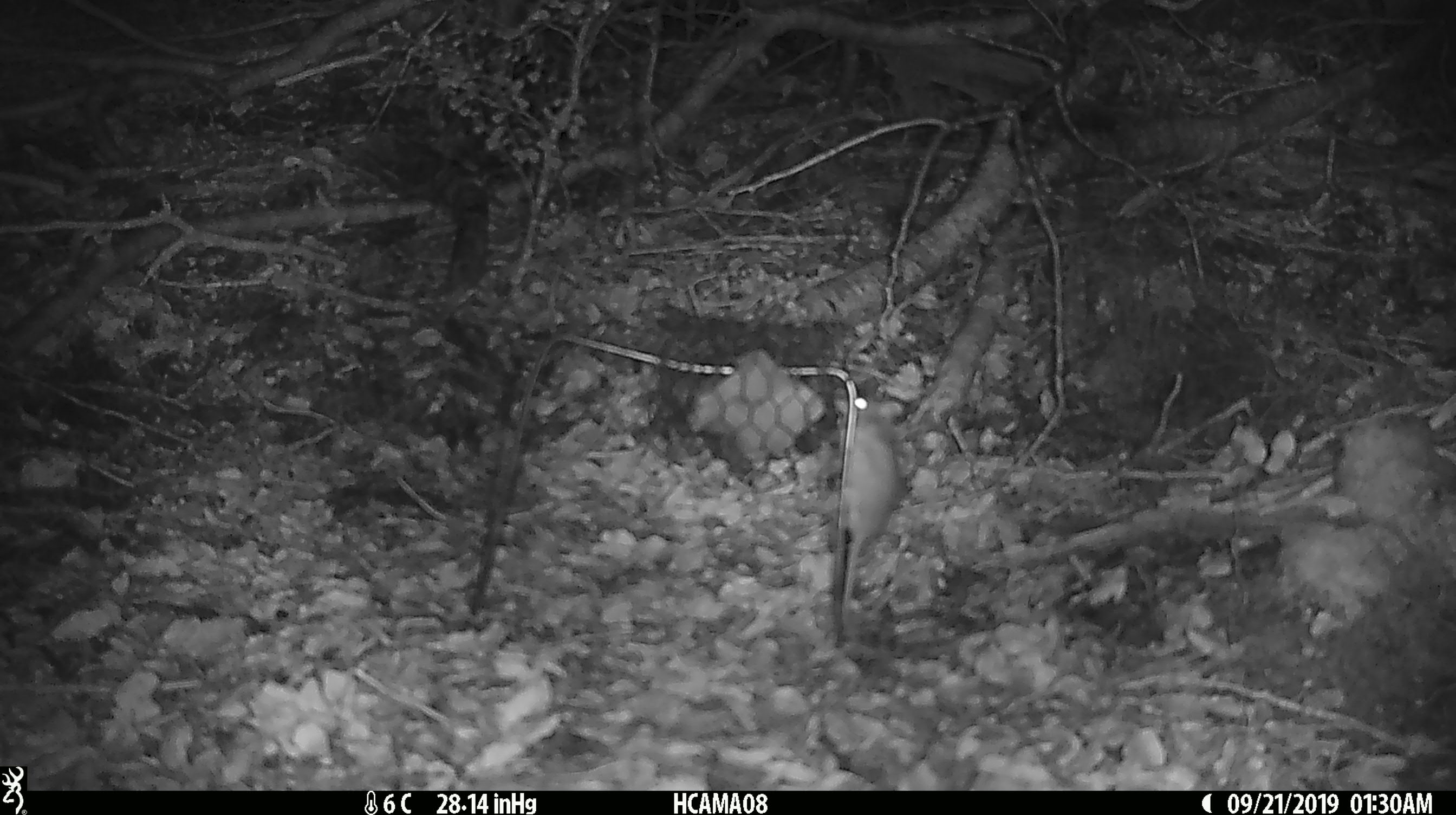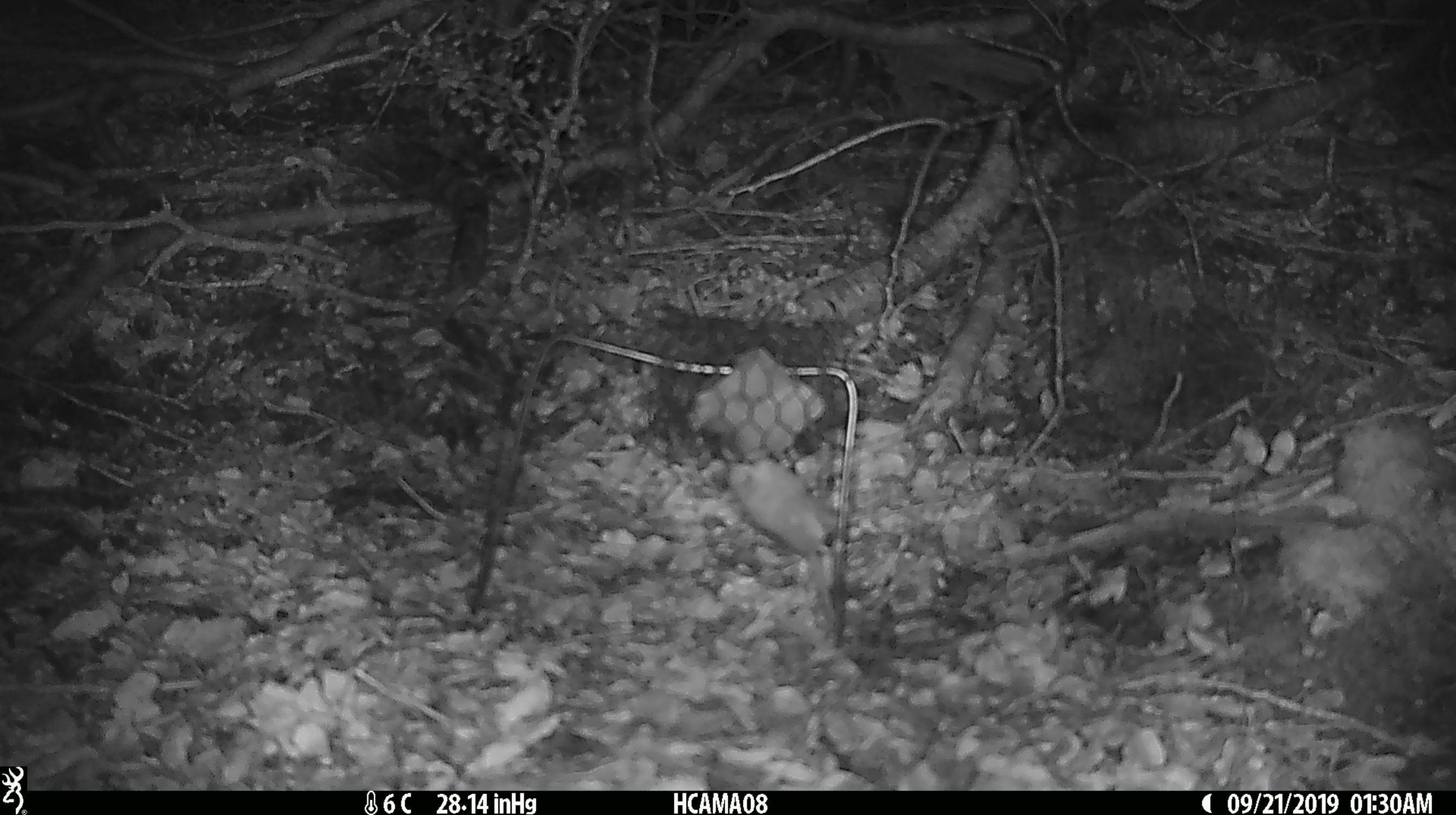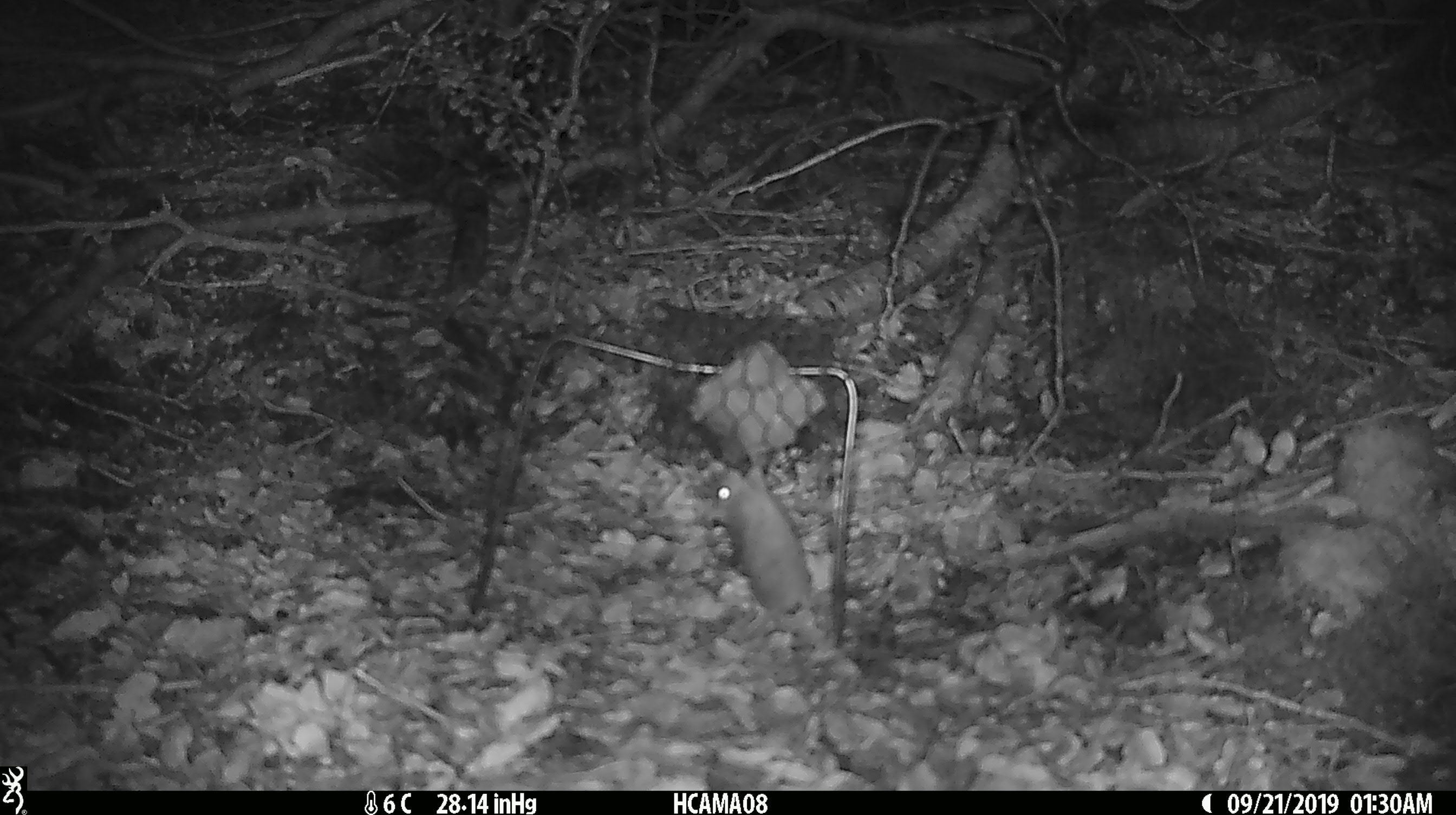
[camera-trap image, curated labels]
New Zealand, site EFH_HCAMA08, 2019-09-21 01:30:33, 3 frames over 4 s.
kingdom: Animalia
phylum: Chordata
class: Mammalia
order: Rodentia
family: Muridae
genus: Mus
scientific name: Mus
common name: mouse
Mouse (Mus).